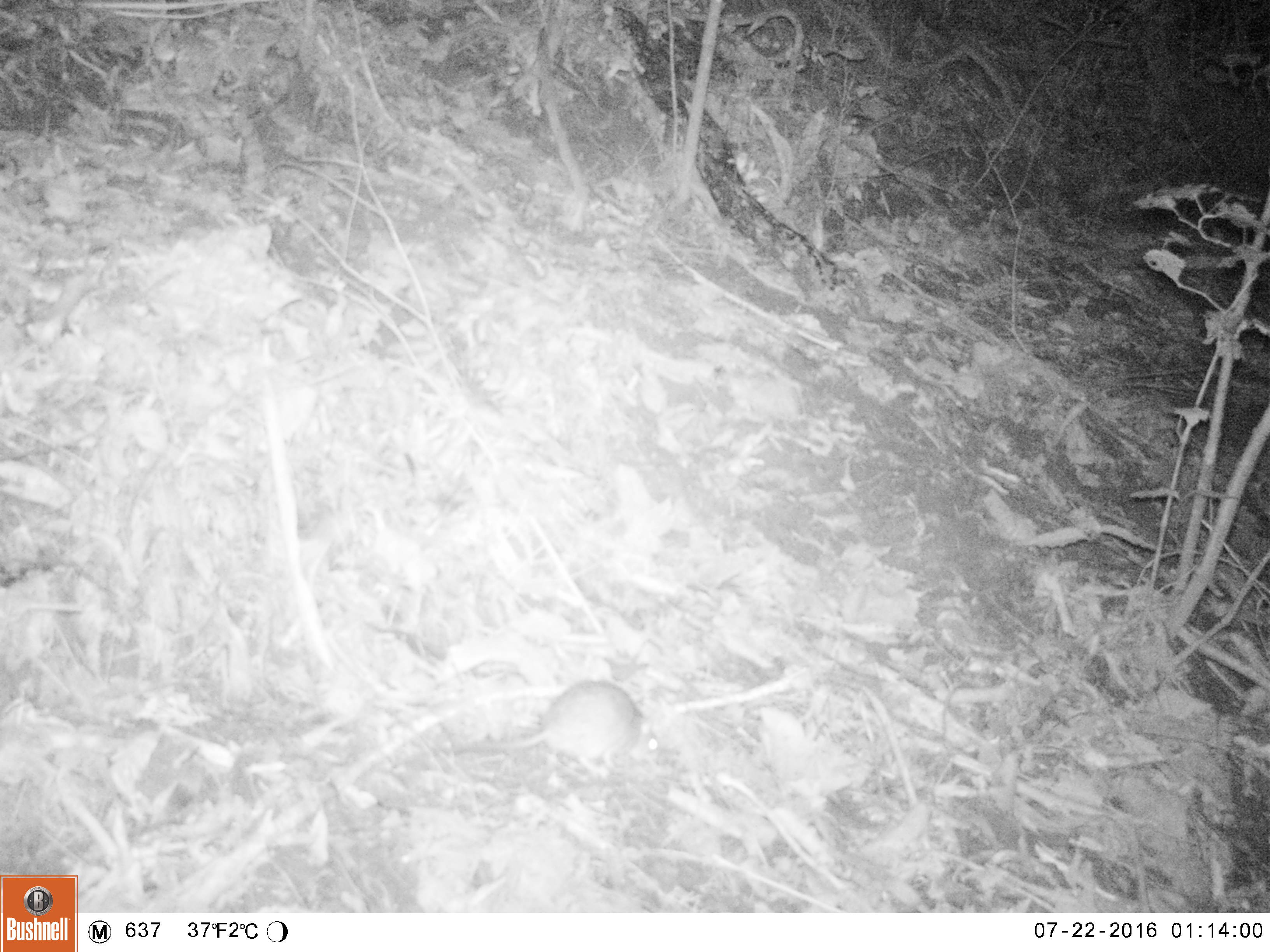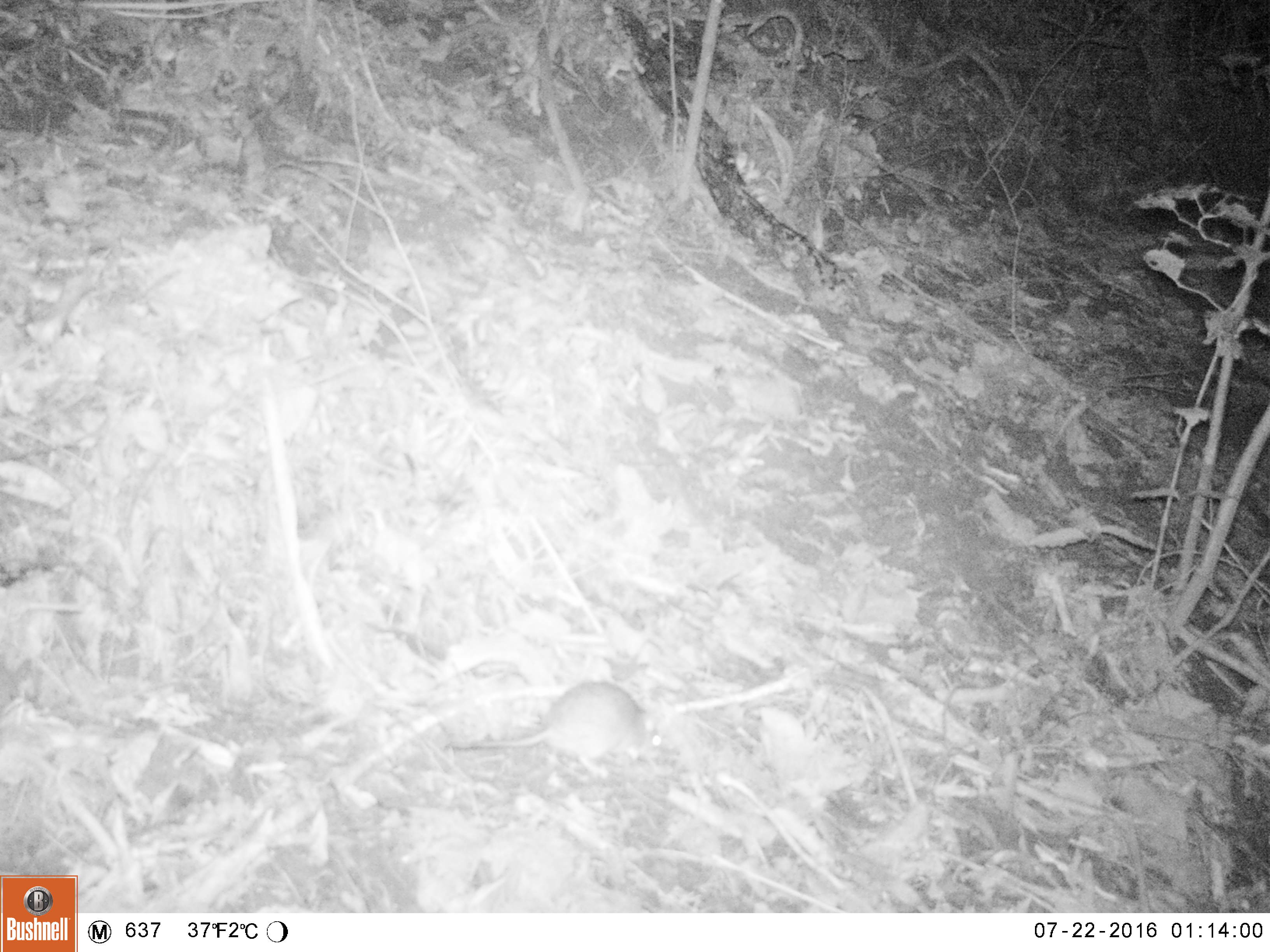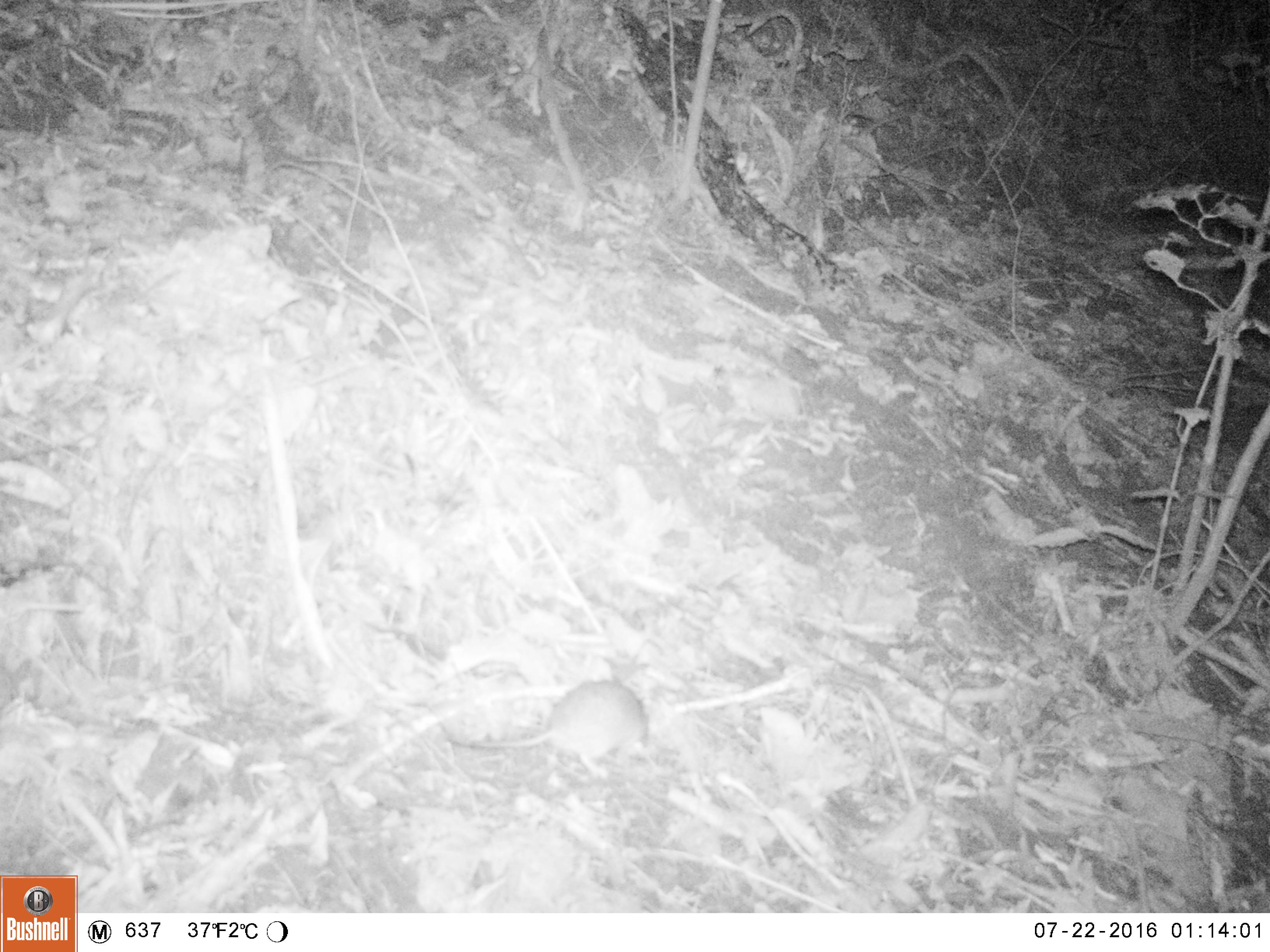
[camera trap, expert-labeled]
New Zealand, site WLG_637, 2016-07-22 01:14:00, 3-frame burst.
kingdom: Animalia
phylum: Chordata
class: Mammalia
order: Rodentia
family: Muridae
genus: Rattus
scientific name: Rattus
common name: rat